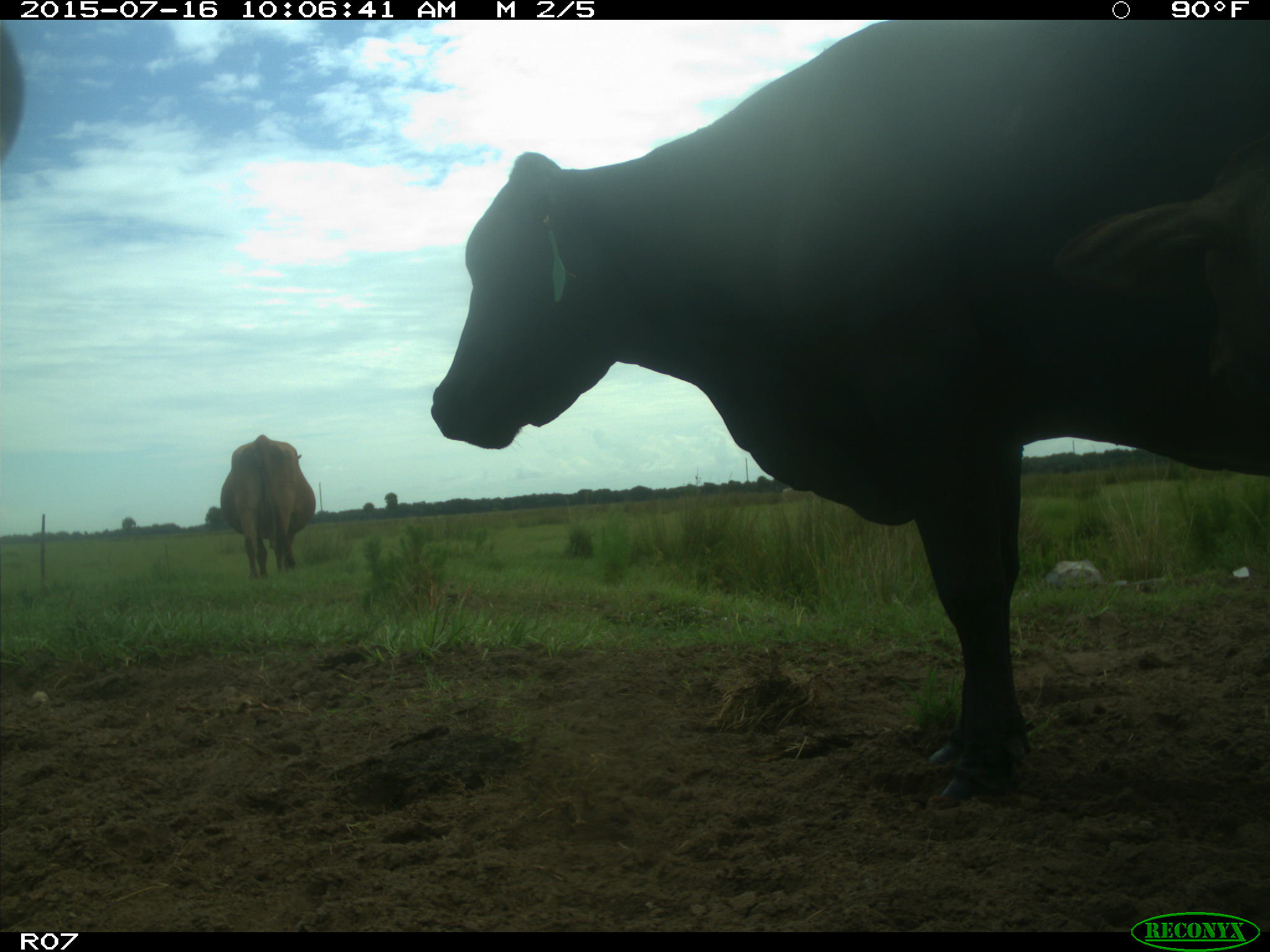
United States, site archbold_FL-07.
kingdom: Animalia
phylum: Chordata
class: Mammalia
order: Artiodactyla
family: Bovidae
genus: Bos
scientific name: Bos taurus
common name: domestic cow